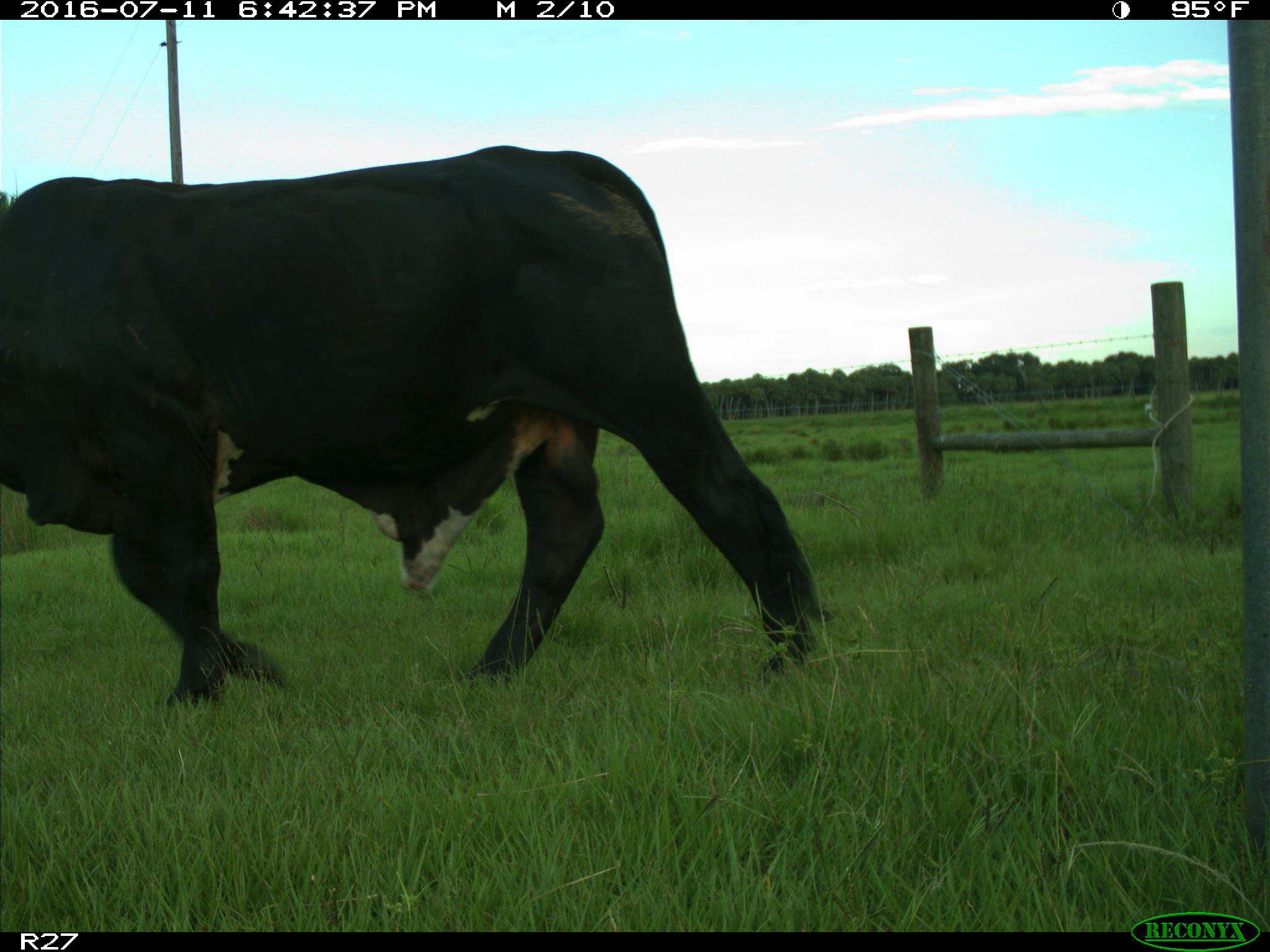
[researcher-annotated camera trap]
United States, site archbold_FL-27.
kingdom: Animalia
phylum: Chordata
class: Mammalia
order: Artiodactyla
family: Bovidae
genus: Bos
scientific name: Bos taurus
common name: domestic cow